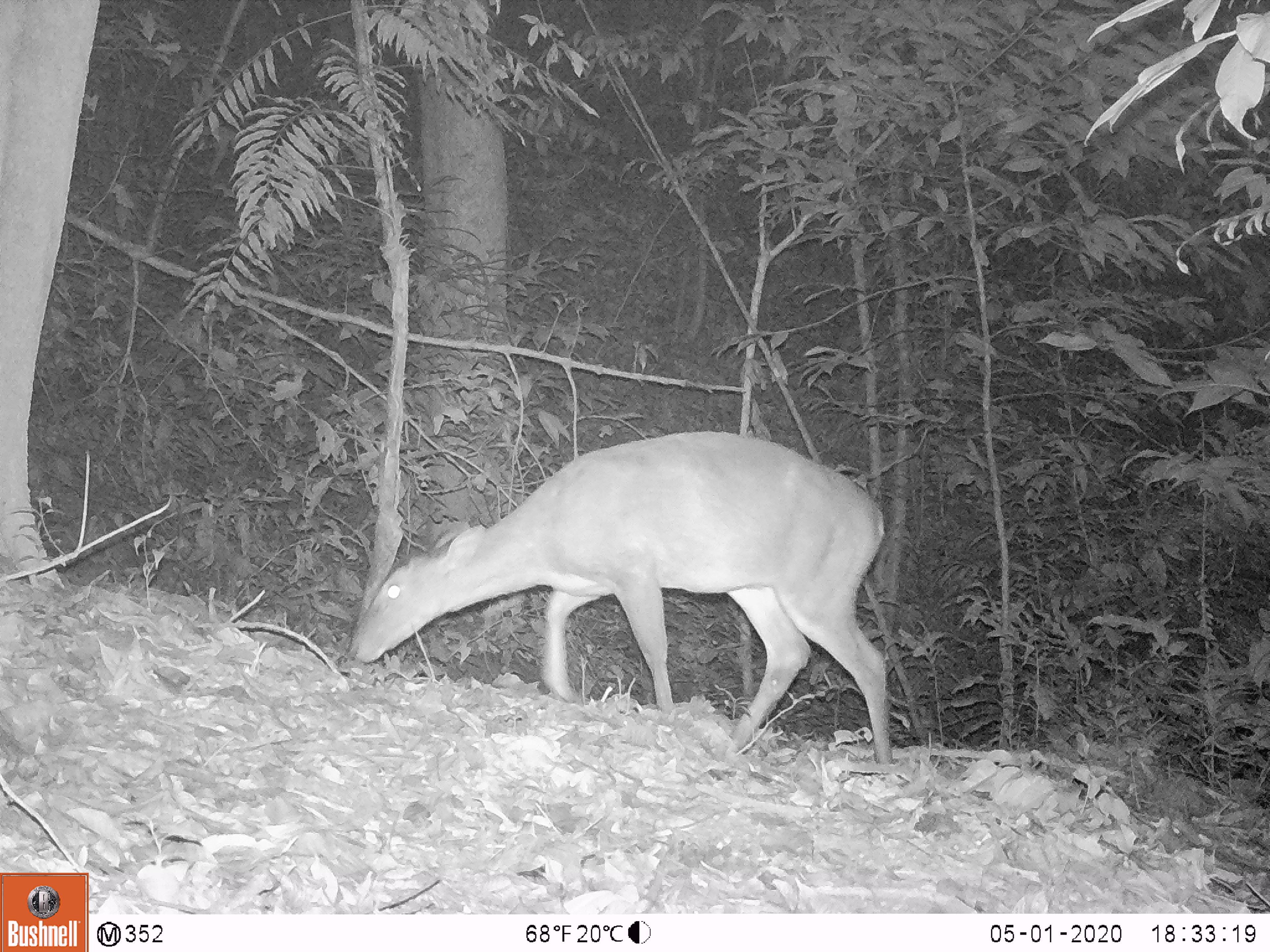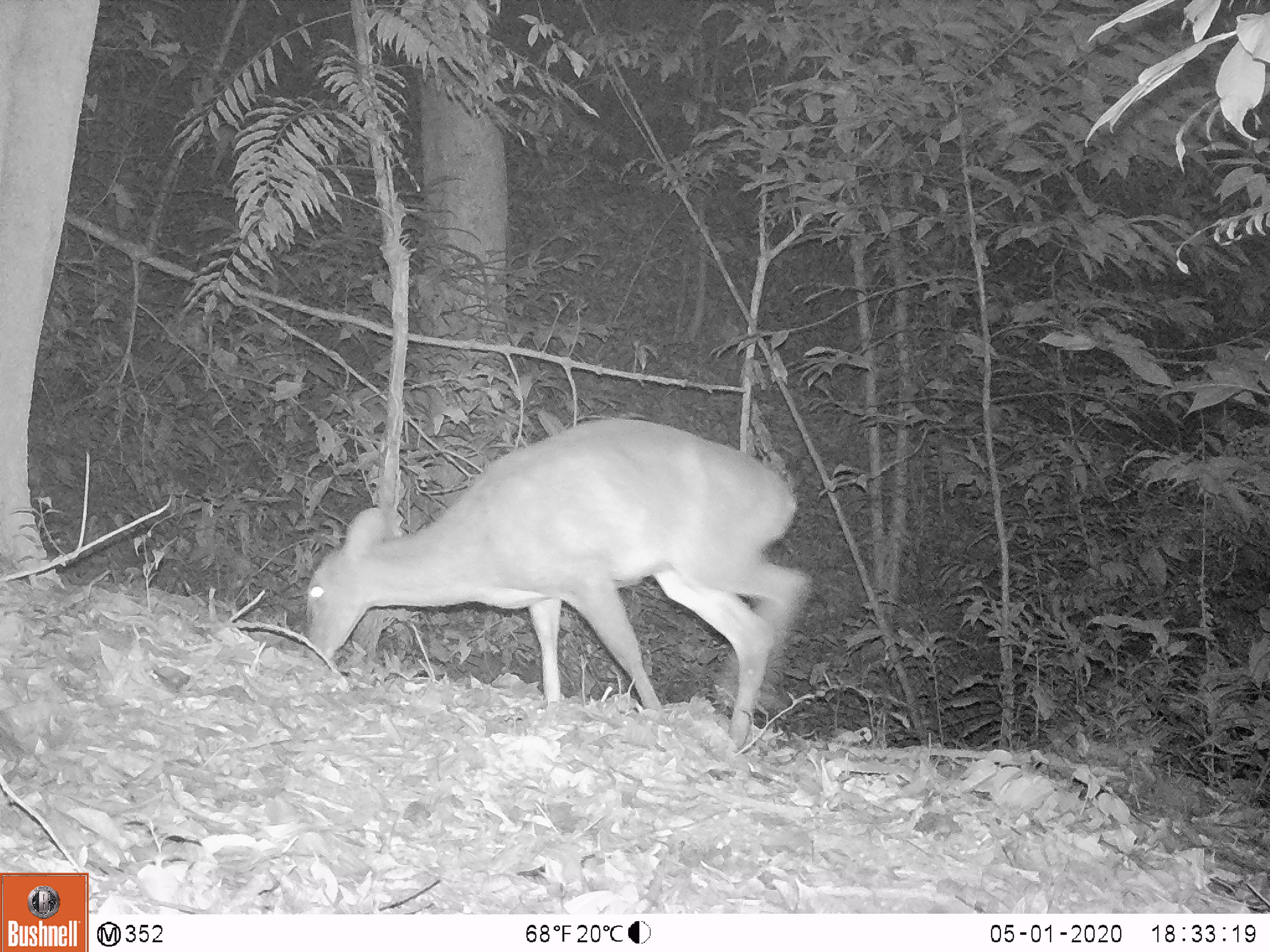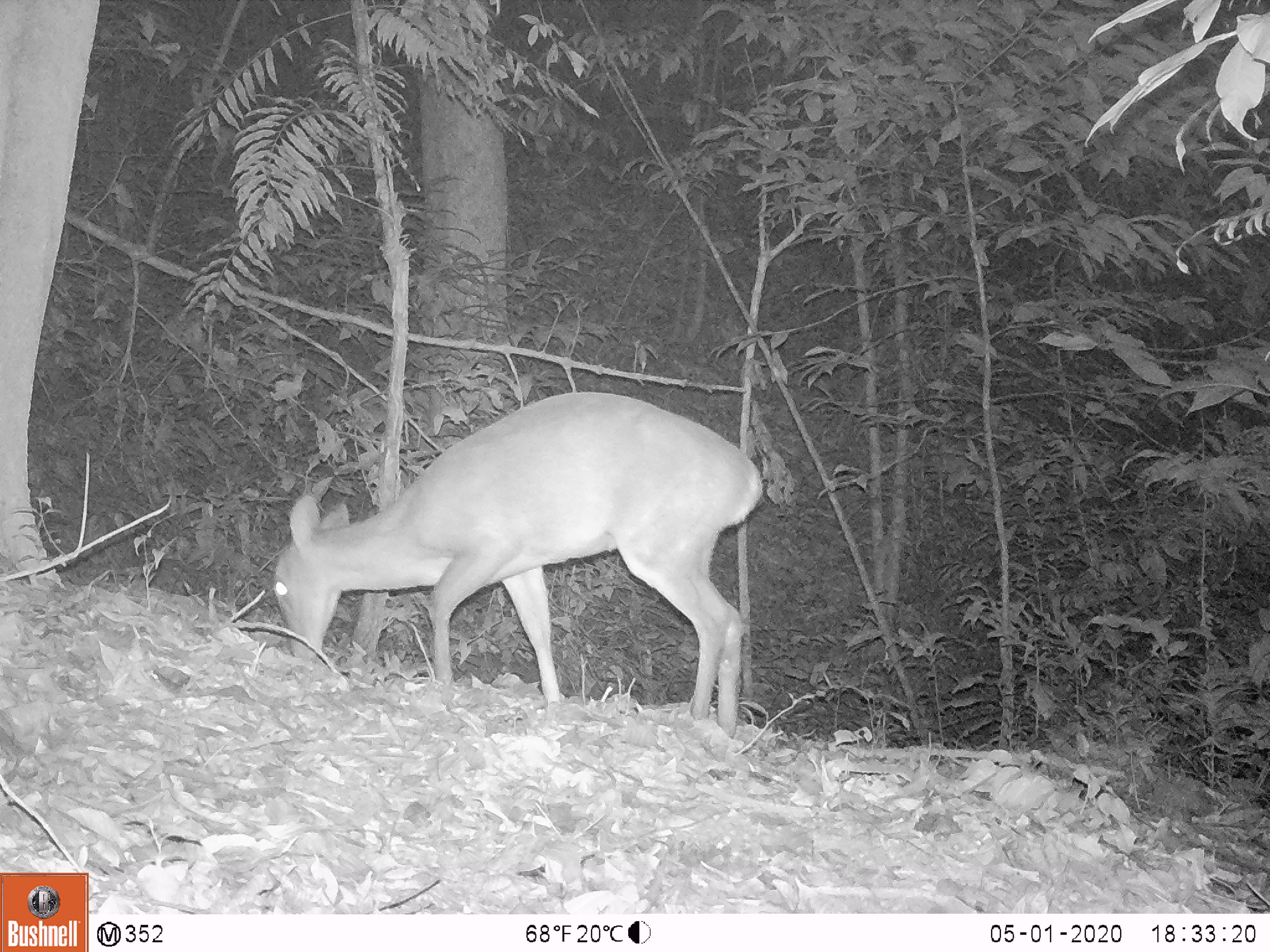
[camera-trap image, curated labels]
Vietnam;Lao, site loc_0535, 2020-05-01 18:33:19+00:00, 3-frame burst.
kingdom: Animalia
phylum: Chordata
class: Mammalia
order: Artiodactyla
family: Cervidae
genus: Muntiacus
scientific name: Muntiacus vuquangensis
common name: large-antlered muntjac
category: large antlered muntjac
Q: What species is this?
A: Large antlered muntjac (large-antlered muntjac) (Muntiacus vuquangensis).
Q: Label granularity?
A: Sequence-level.